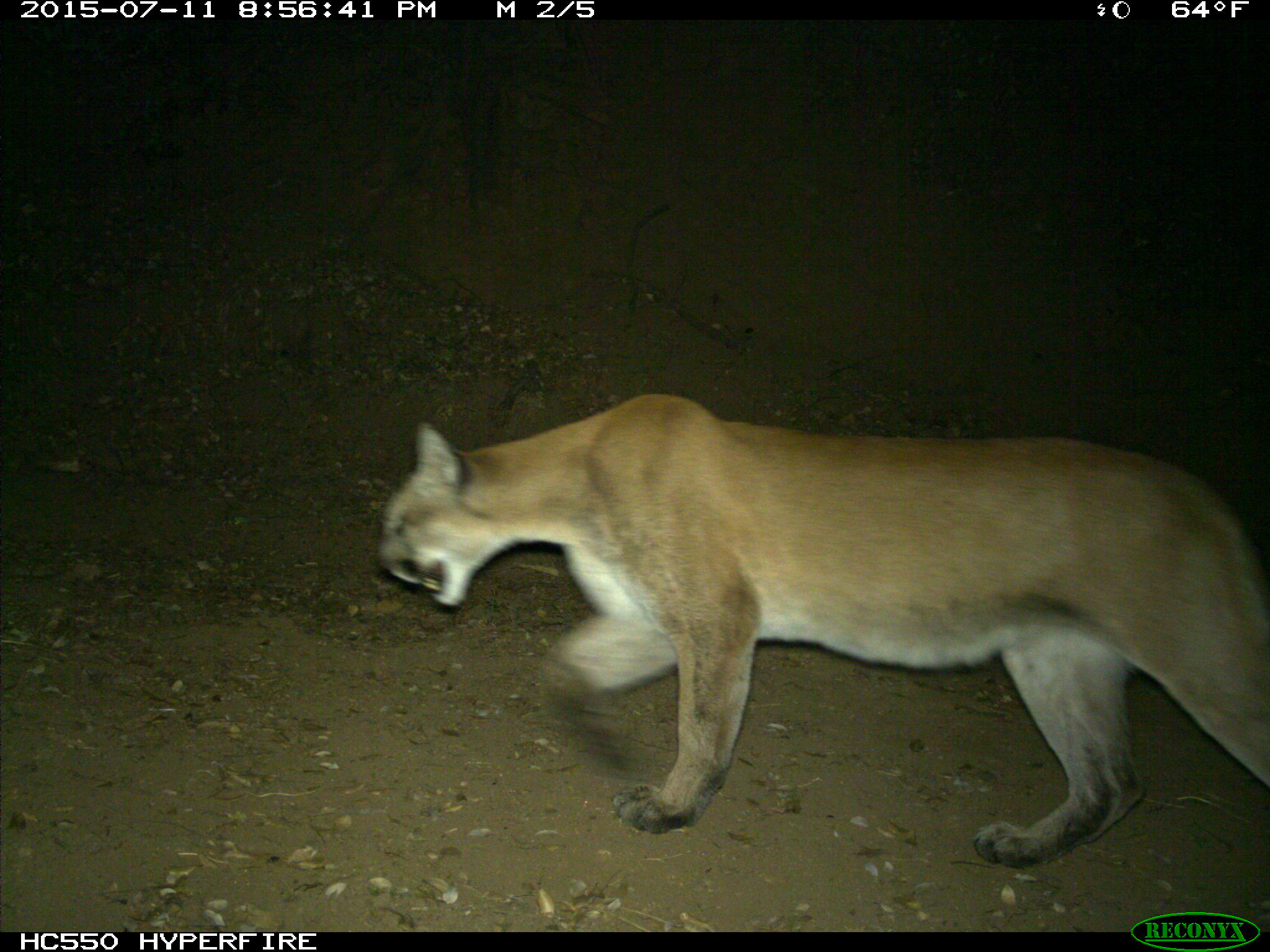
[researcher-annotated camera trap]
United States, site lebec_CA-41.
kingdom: Animalia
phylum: Chordata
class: Mammalia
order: Carnivora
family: Felidae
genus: Puma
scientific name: Puma concolor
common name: mountain lion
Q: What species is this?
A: Puma concolor (mountain lion).